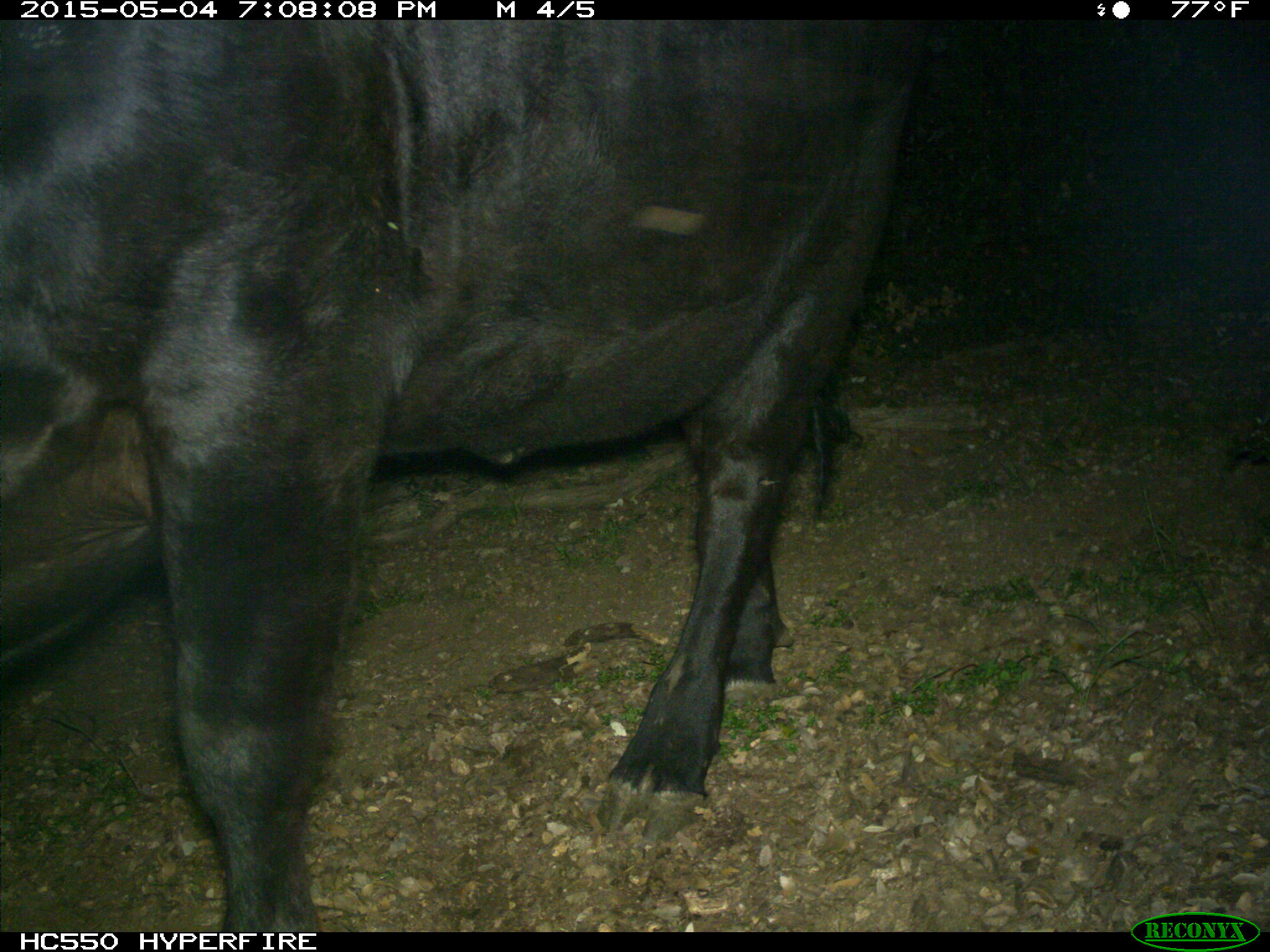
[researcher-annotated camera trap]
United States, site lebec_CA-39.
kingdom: Animalia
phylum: Chordata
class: Mammalia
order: Artiodactyla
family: Bovidae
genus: Bos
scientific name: Bos taurus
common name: domestic cow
Bos taurus (domestic cow).